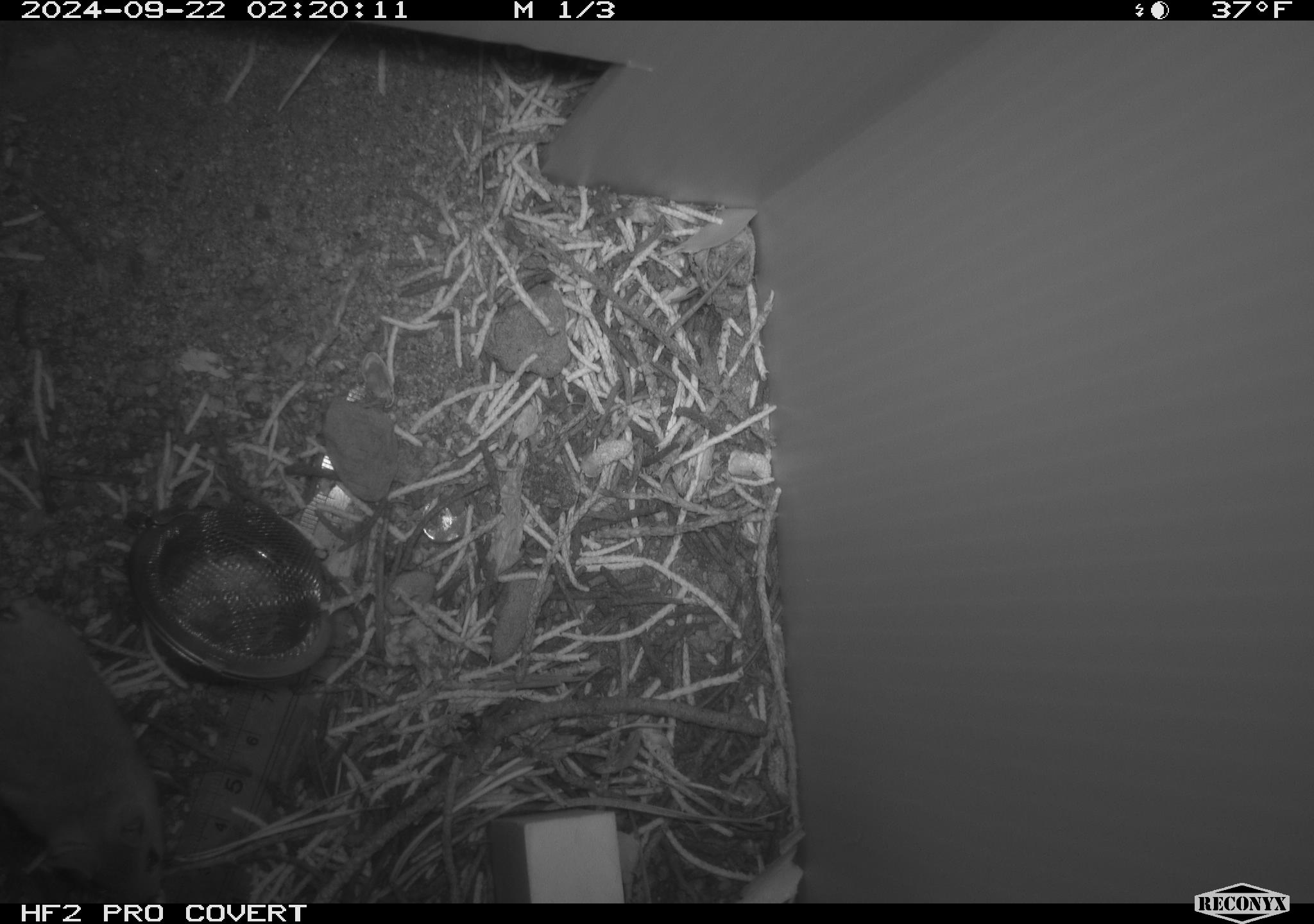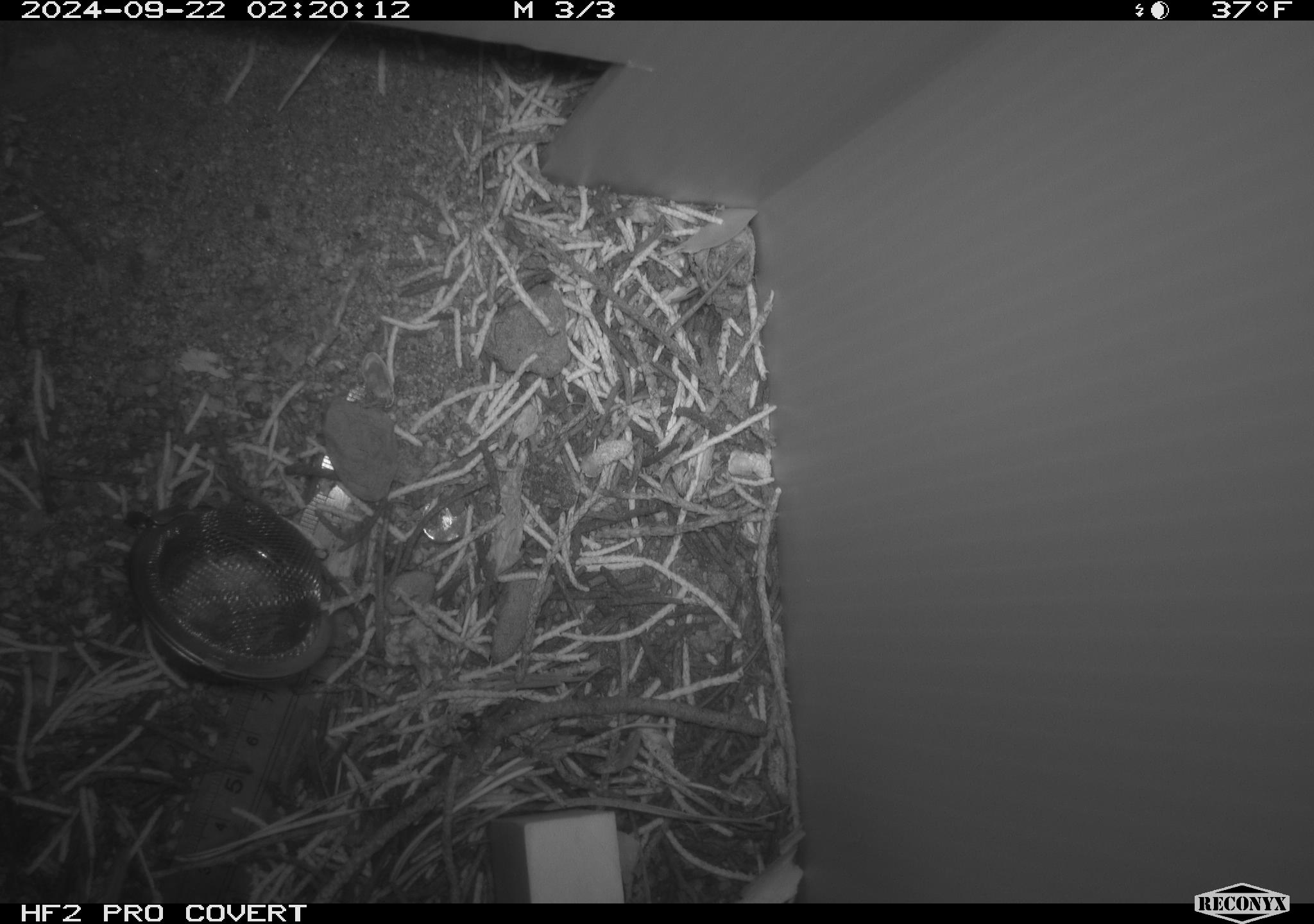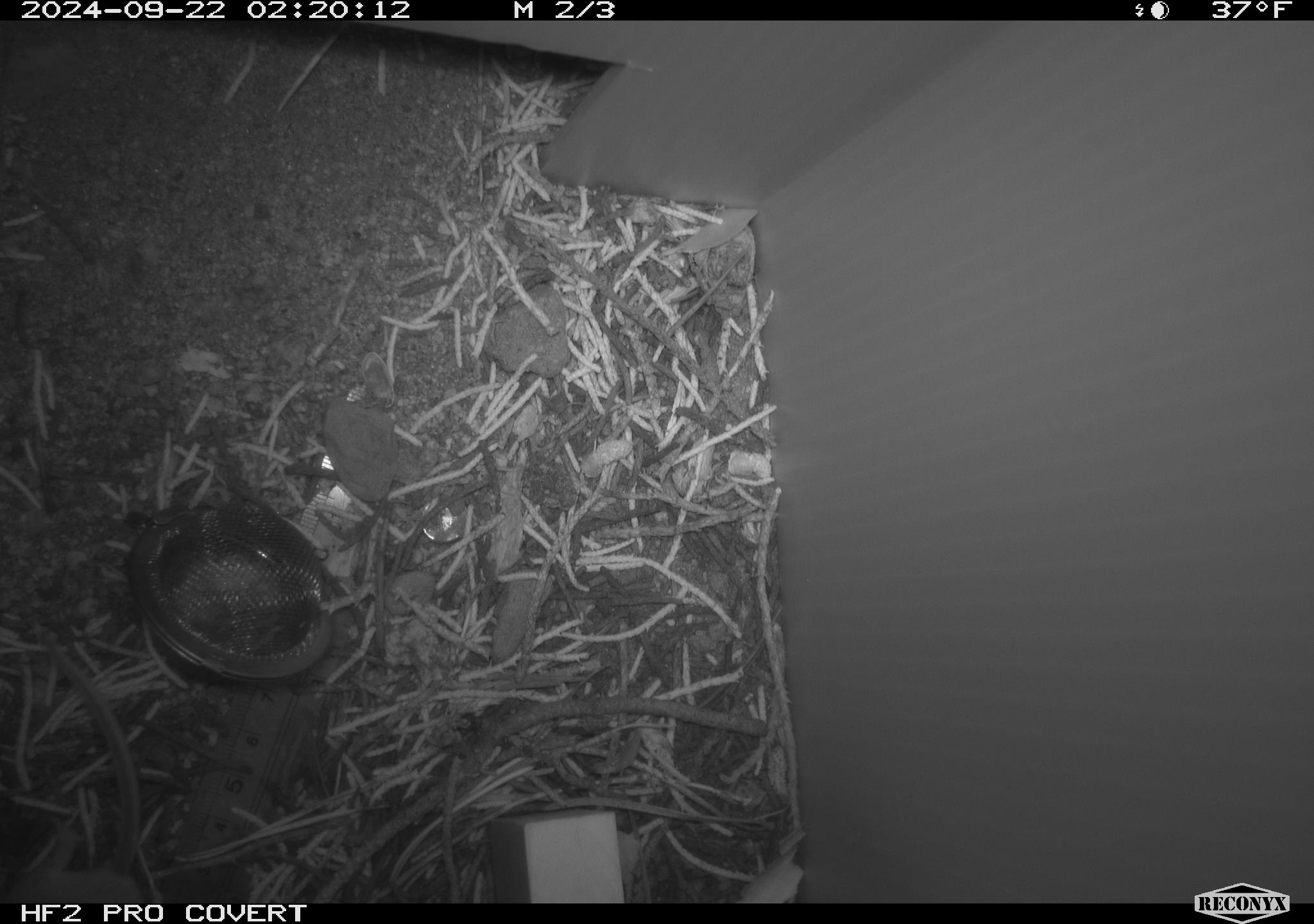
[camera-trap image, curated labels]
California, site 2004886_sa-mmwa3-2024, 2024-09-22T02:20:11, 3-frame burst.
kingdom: Animalia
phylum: Chordata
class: Mammalia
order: Rodentia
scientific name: Rodentia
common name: mouse species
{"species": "mouse species (Rodentia)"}